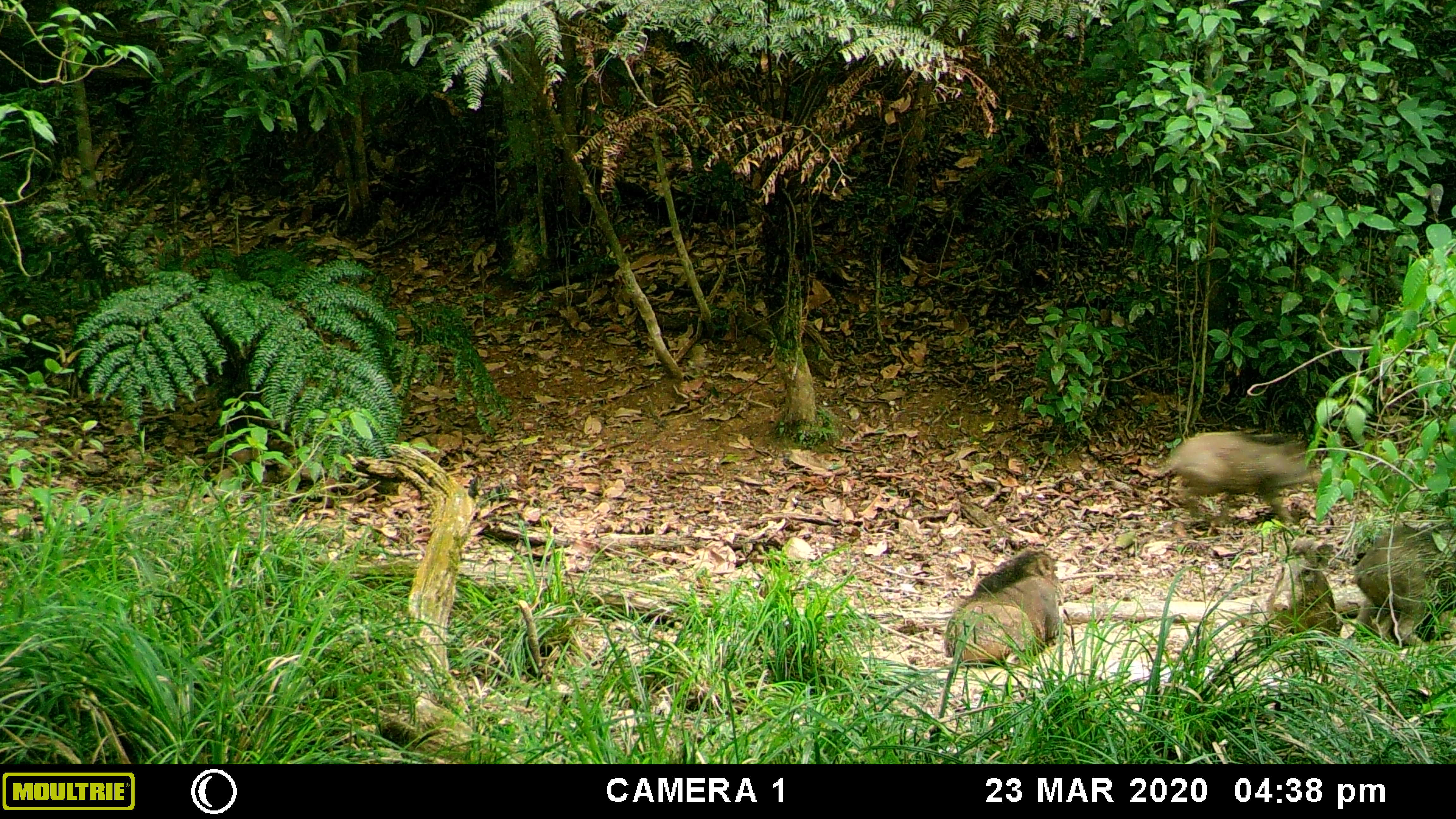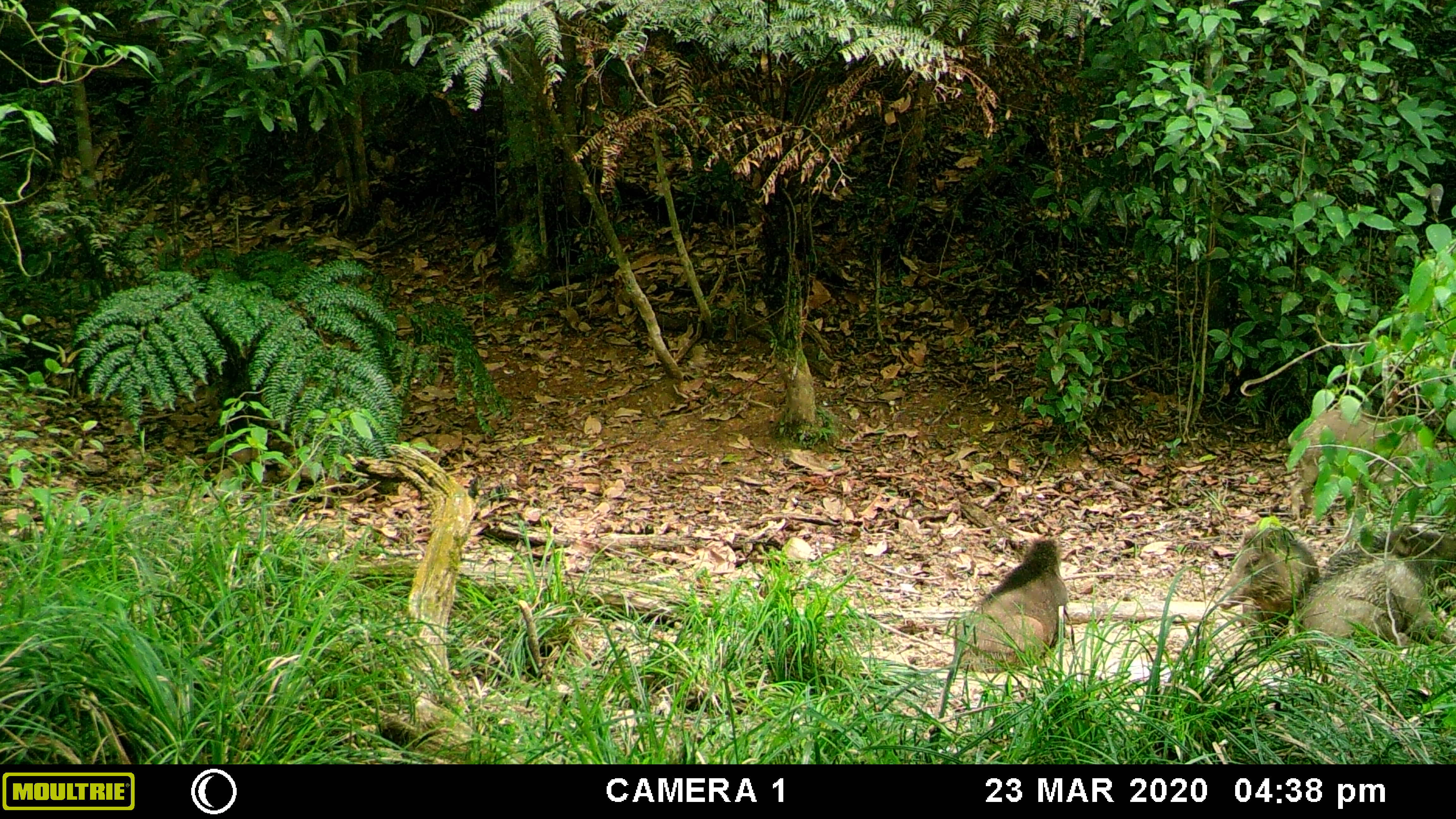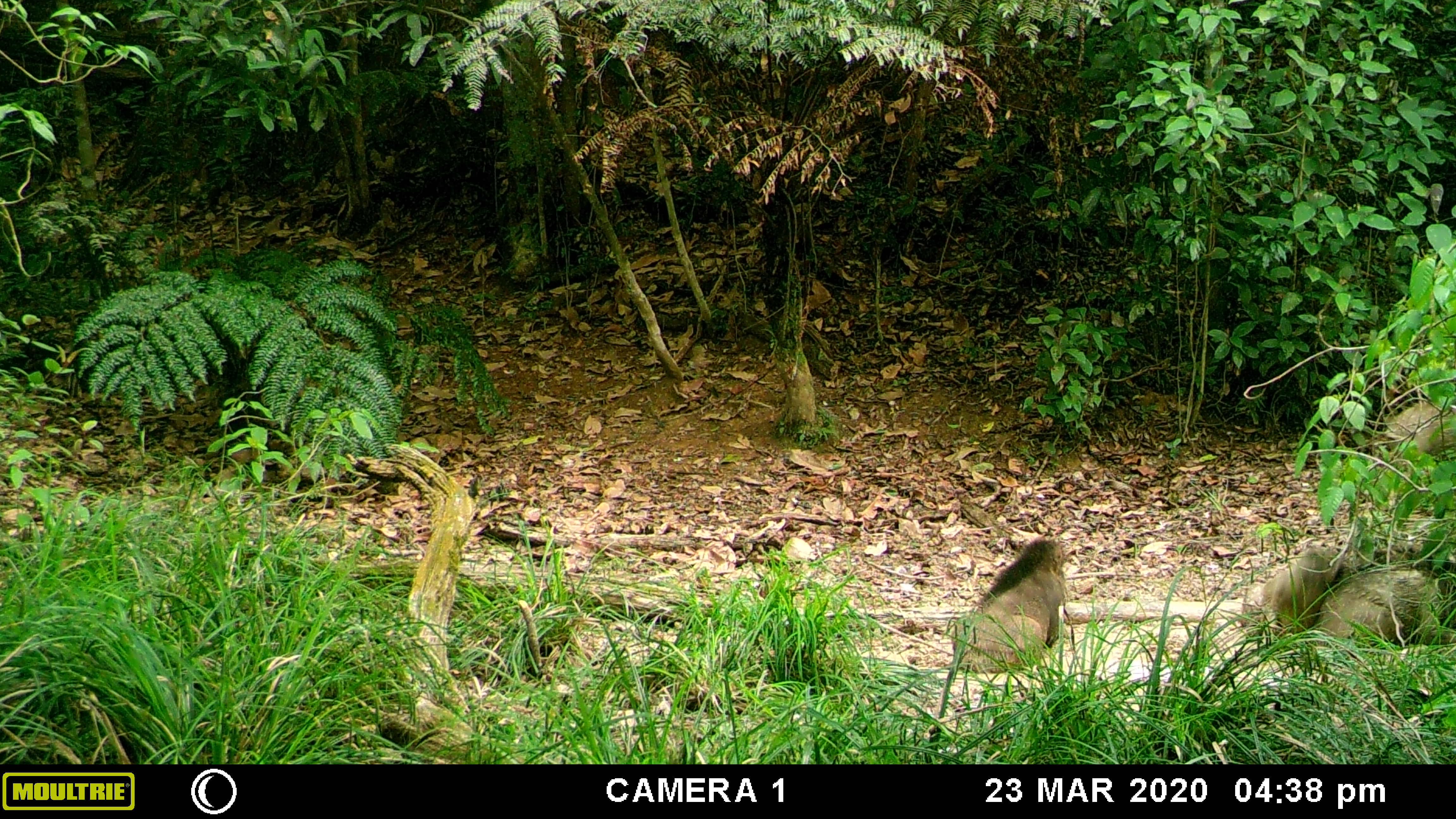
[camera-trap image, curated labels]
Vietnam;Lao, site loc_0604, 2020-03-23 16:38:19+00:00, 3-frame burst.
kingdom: Animalia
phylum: Chordata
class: Mammalia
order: Artiodactyla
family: Suidae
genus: Sus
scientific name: Sus scrofa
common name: eurasian wild pig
Eurasian wild pig (Sus scrofa). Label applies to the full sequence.